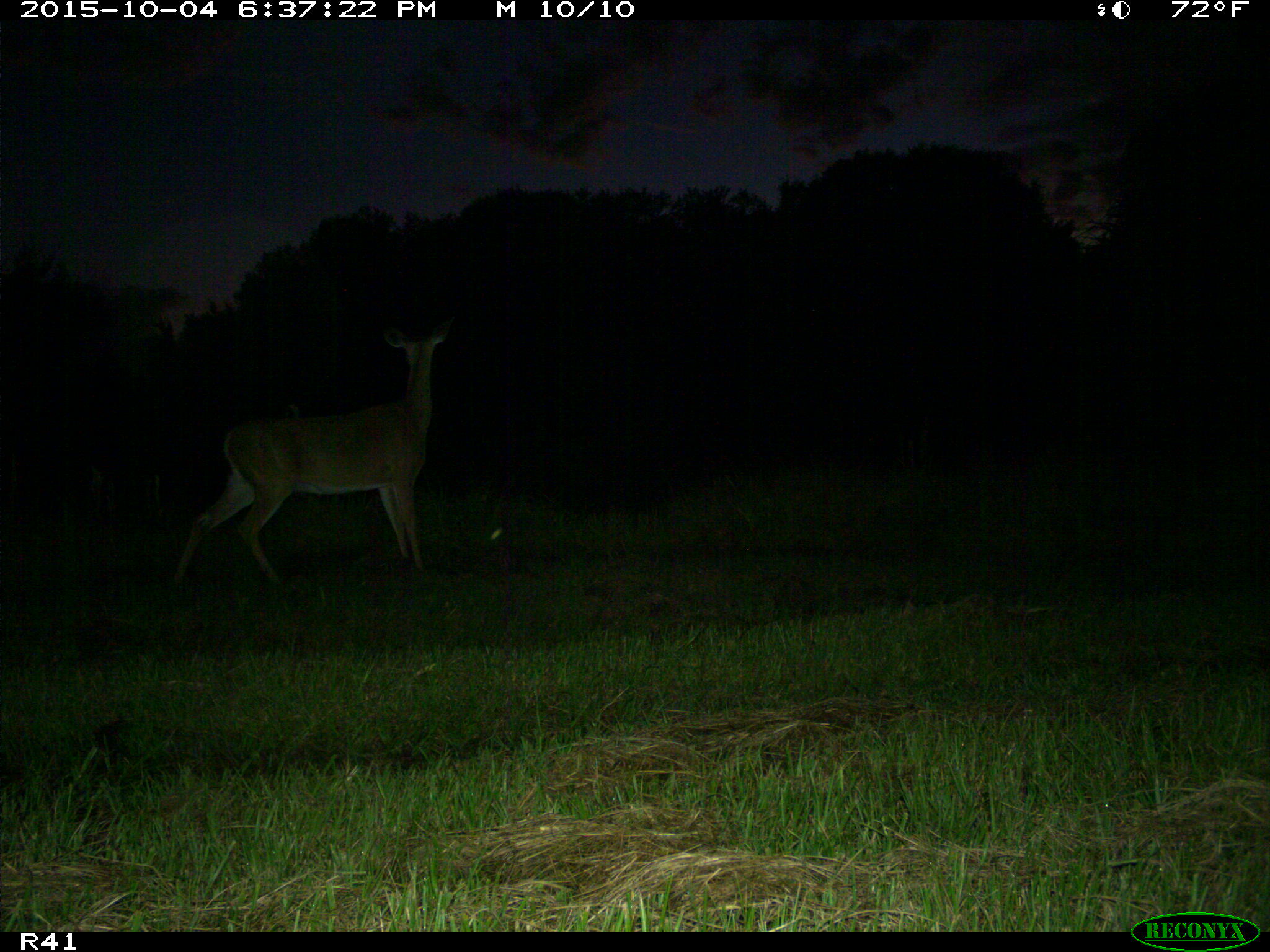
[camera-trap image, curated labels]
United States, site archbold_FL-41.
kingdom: Animalia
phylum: Chordata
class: Mammalia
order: Artiodactyla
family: Cervidae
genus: Odocoileus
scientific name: Odocoileus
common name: deer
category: unidentified deer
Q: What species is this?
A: Unidentified deer (deer) (Odocoileus).